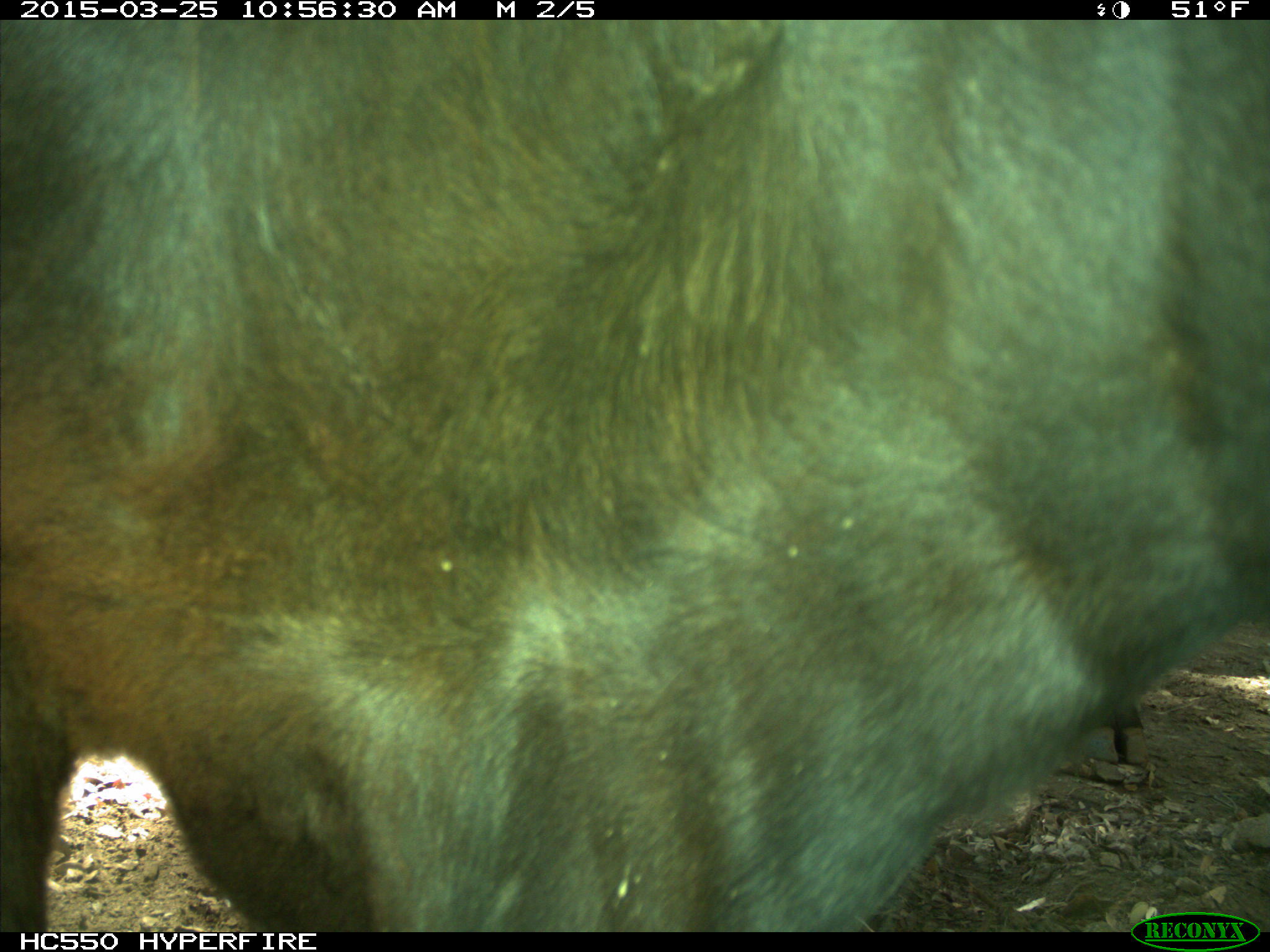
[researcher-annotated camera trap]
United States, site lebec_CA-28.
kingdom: Animalia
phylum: Chordata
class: Mammalia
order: Artiodactyla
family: Bovidae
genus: Bos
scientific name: Bos taurus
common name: domestic cow